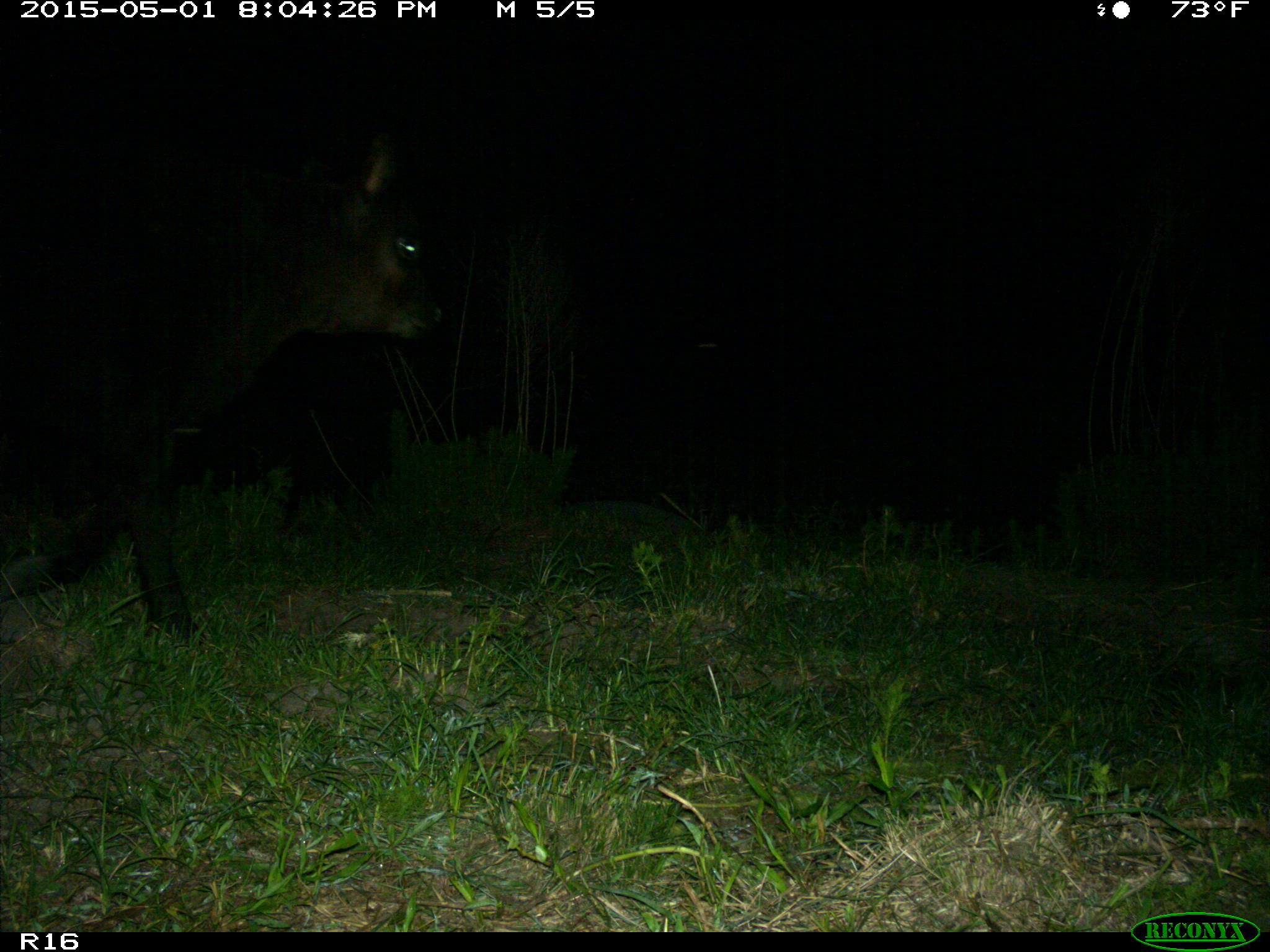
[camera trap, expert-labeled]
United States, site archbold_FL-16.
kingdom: Animalia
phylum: Chordata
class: Mammalia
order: Artiodactyla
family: Bovidae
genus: Bos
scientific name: Bos taurus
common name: domestic cow